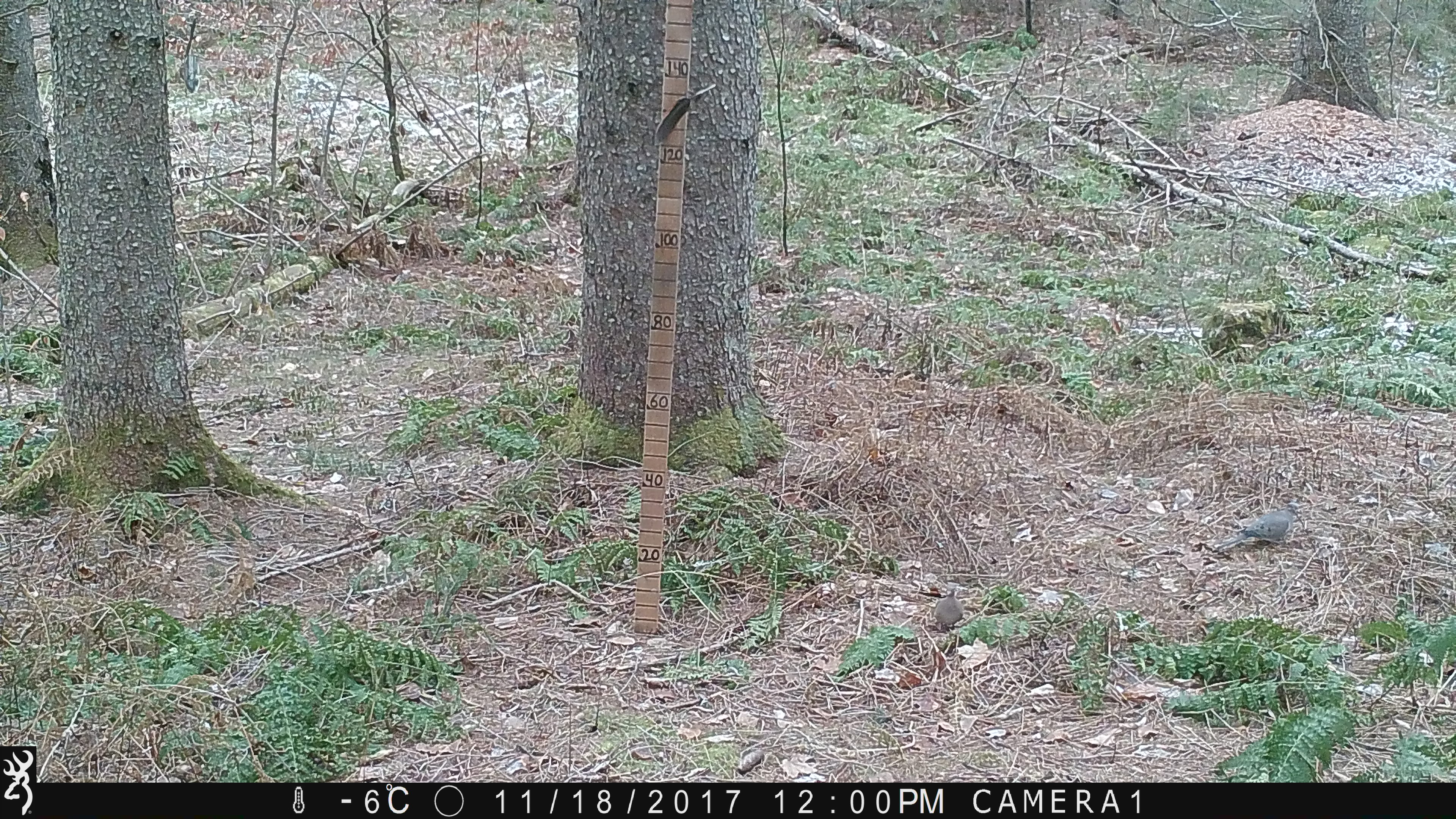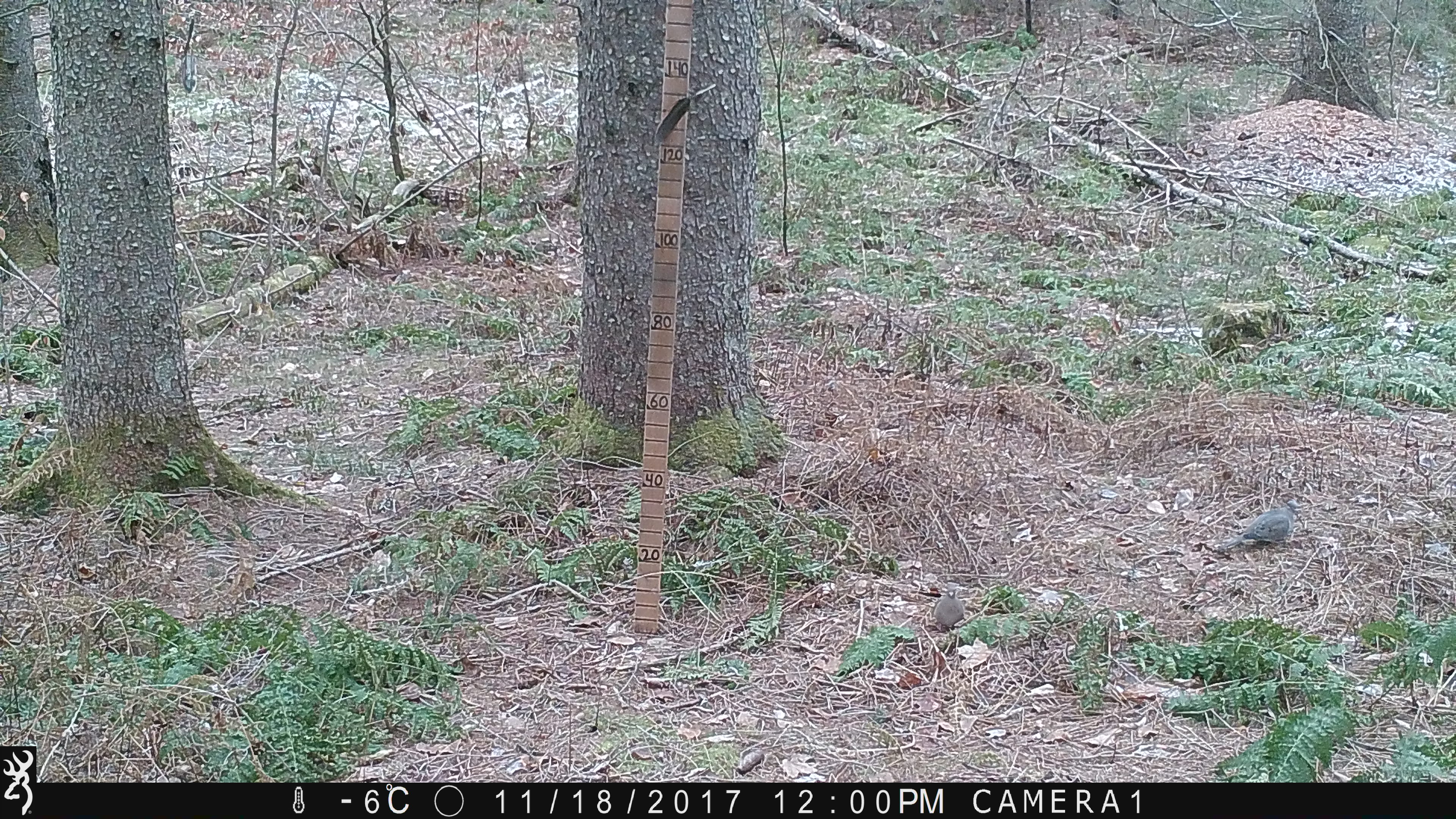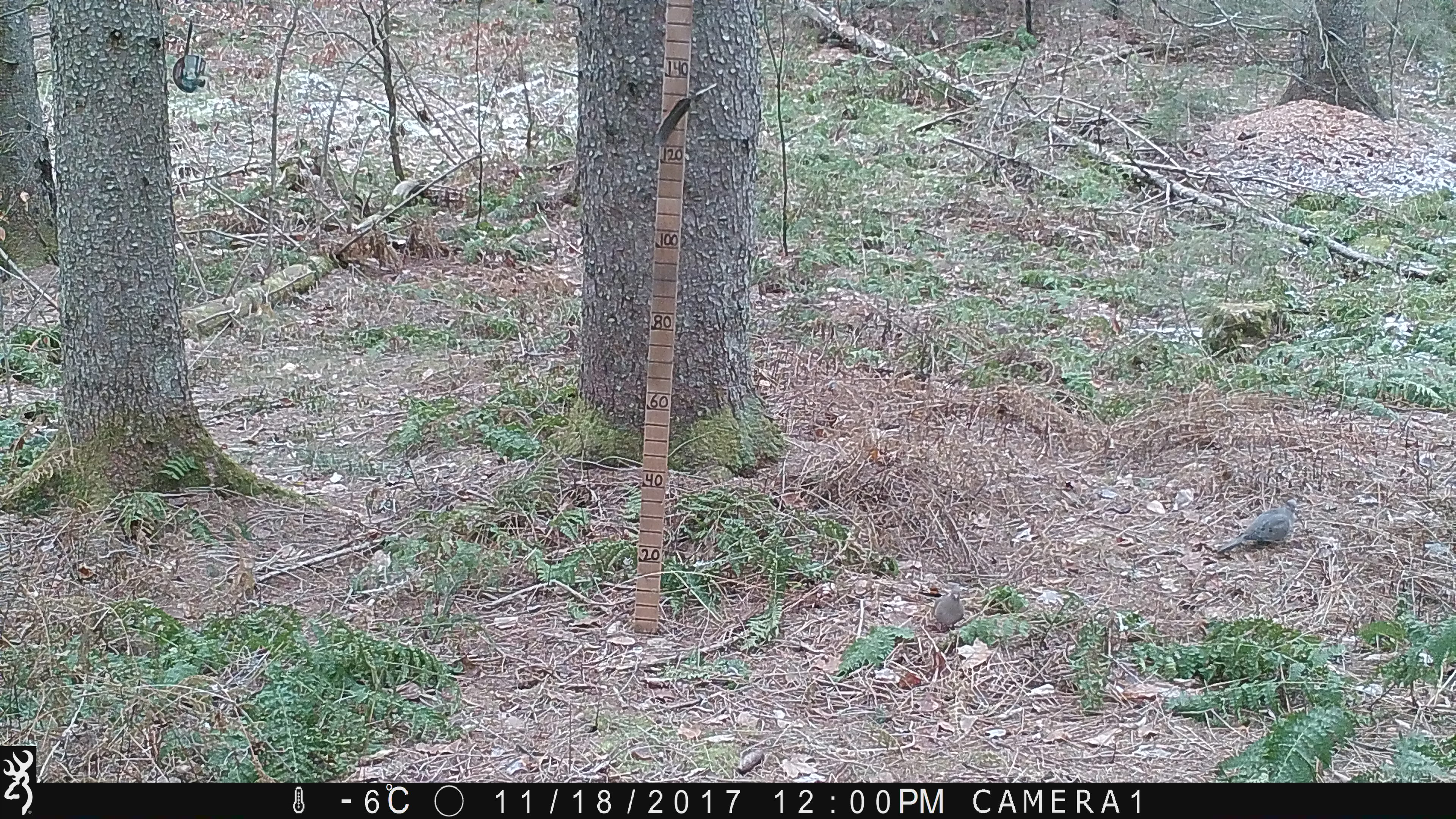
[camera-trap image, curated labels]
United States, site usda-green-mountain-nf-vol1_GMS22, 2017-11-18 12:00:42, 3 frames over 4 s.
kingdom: Animalia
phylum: Chordata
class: Aves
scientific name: Aves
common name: bird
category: bird sp.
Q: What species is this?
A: Bird sp. (bird) (Aves).